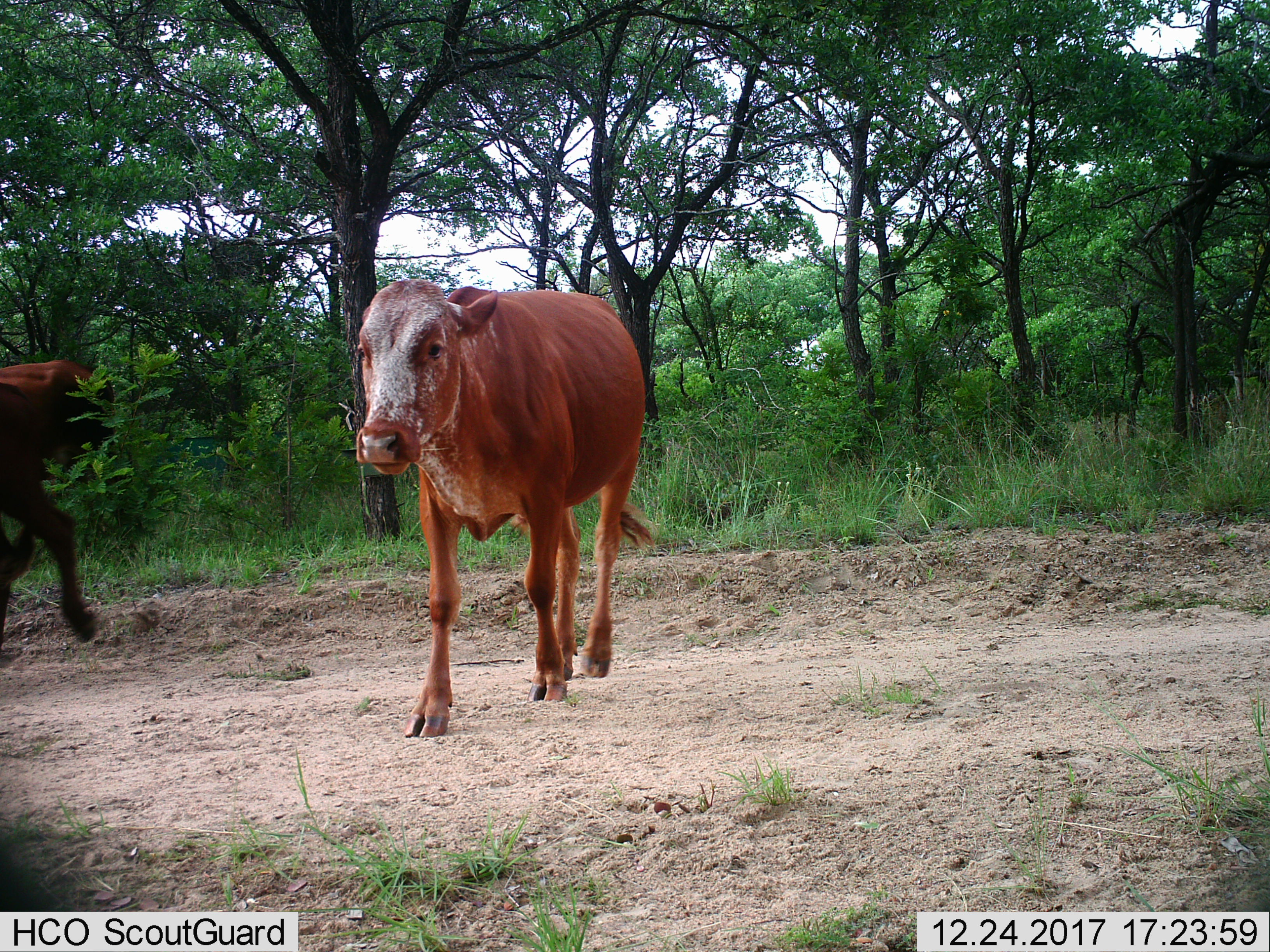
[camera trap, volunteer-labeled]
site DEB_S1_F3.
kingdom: Animalia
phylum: Chordata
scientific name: Vertebrata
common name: domestic animal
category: domesticanimal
Domesticanimal (domestic animal) (Vertebrata), count 2. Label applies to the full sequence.